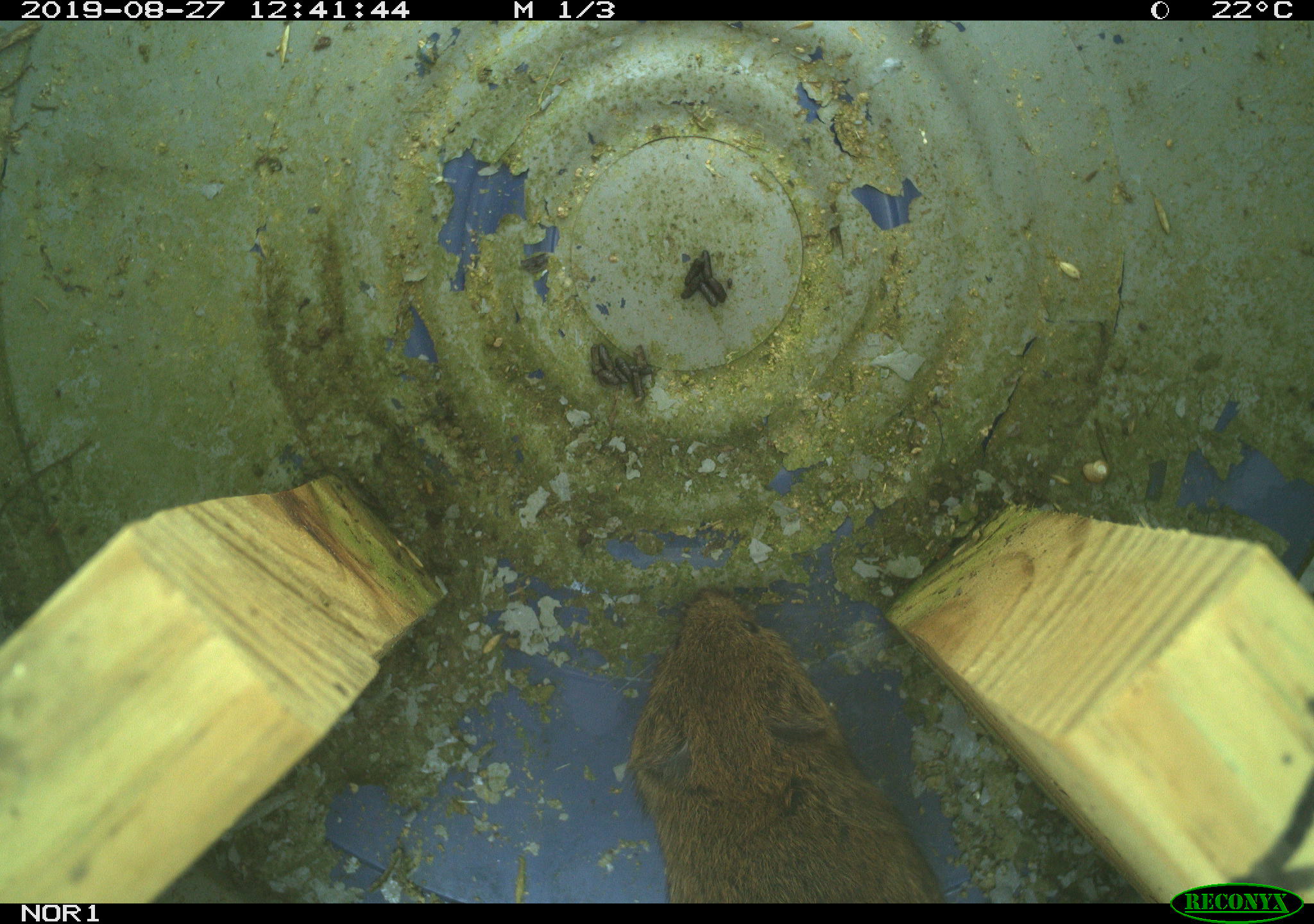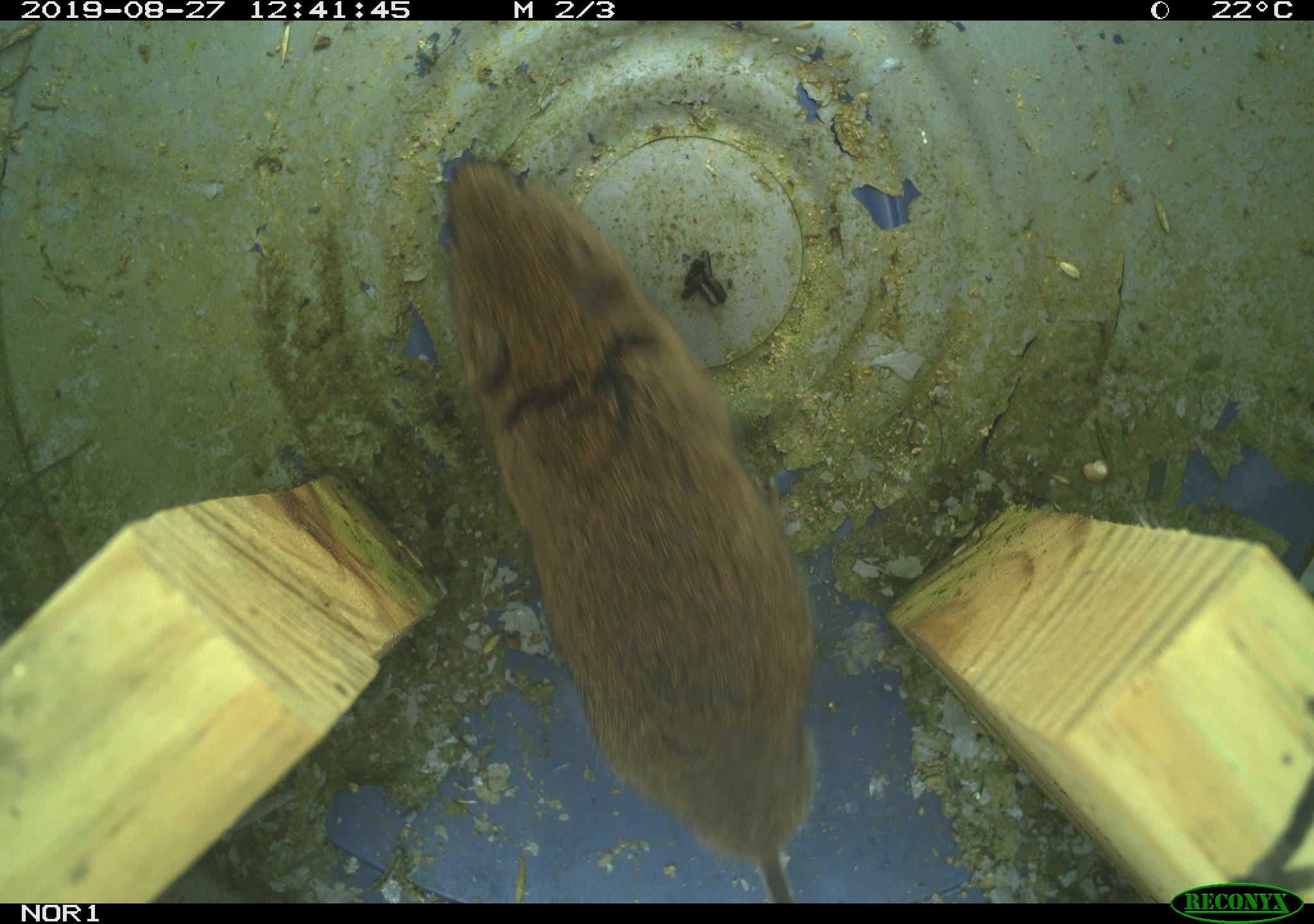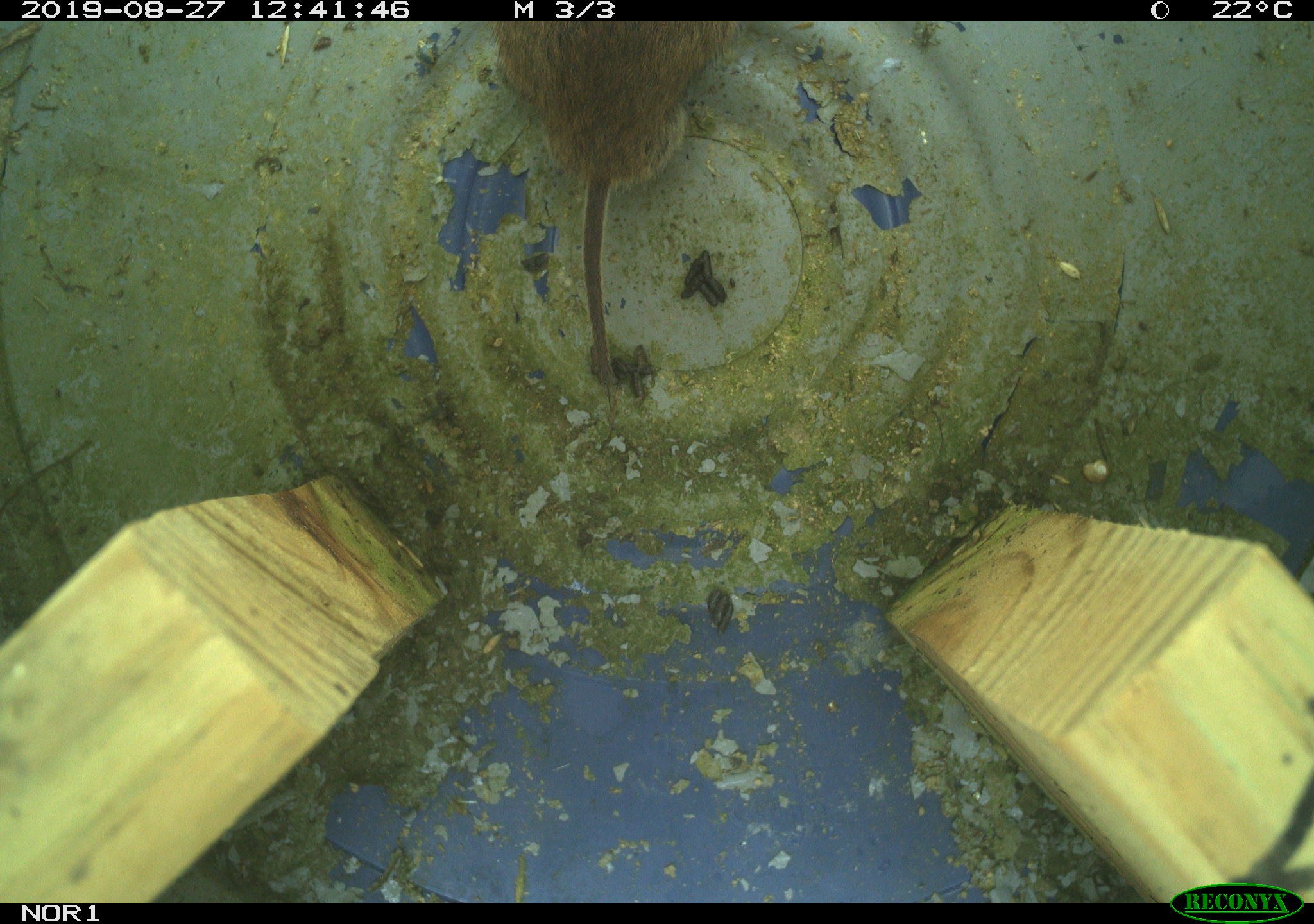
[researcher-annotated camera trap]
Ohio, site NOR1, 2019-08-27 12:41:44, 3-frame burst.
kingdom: Animalia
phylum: Chordata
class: Mammalia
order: Rodentia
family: Cricetidae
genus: Microtus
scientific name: Microtus pennsylvanicus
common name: meadow vole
Meadow vole (Microtus pennsylvanicus).